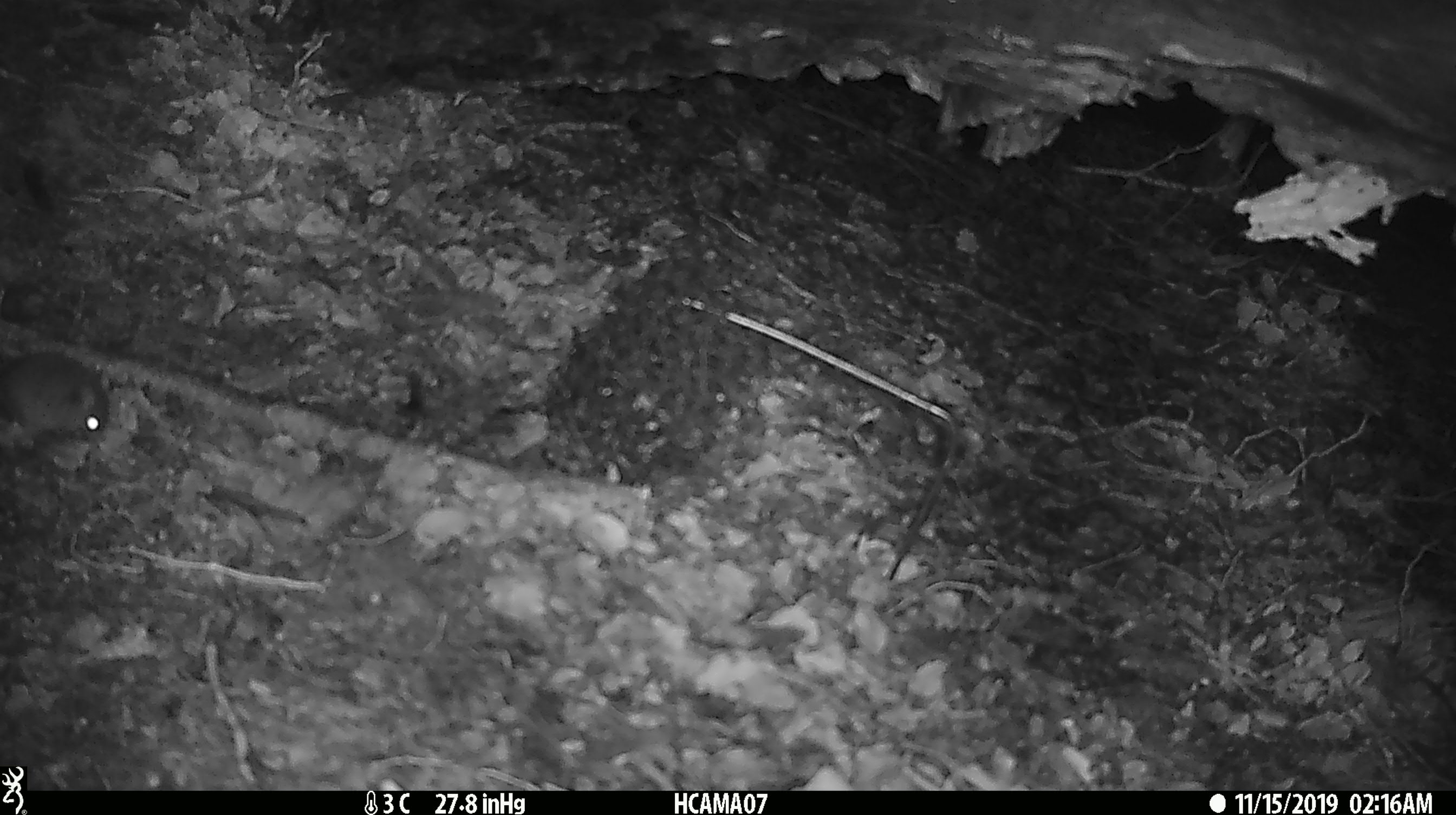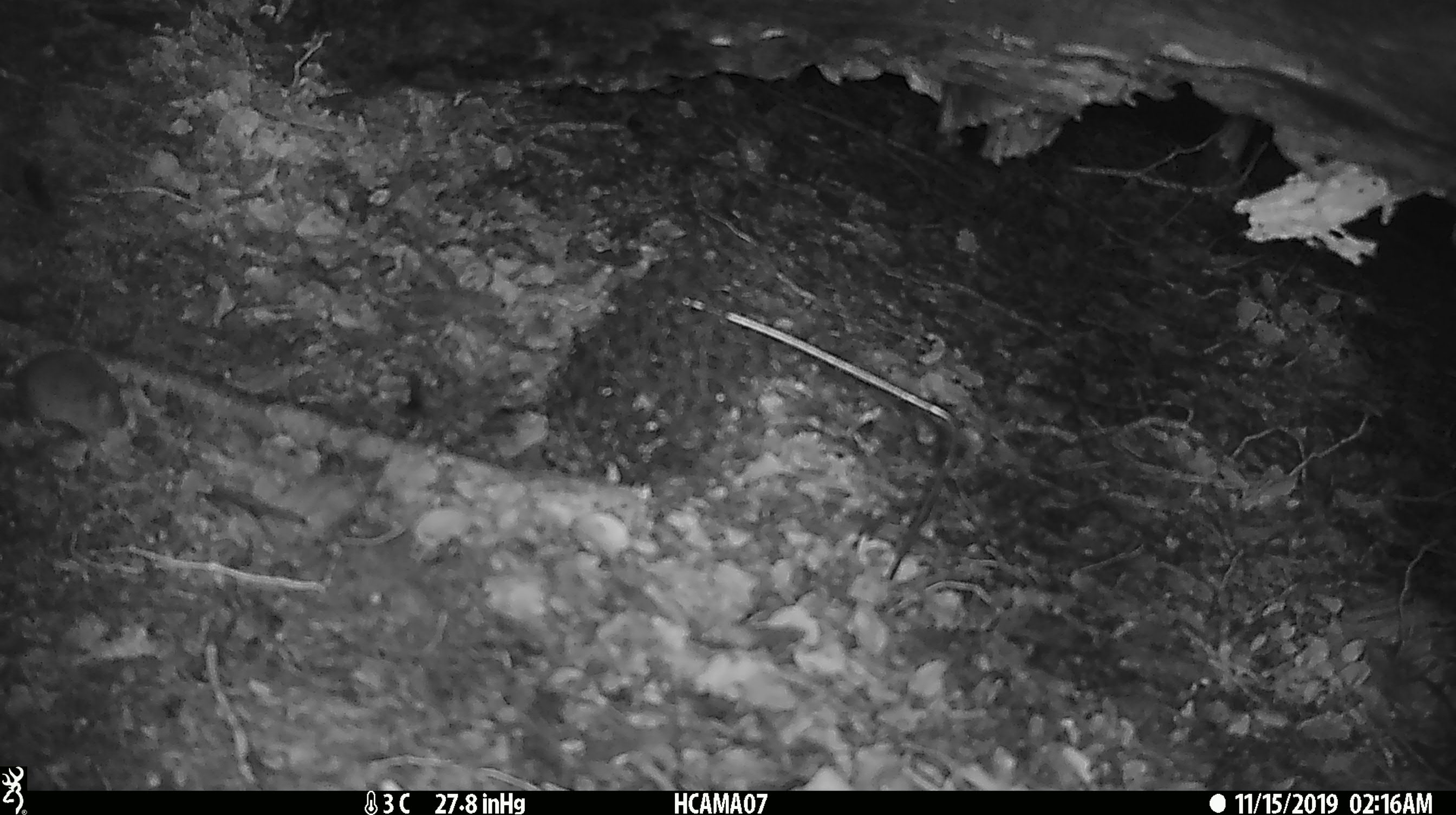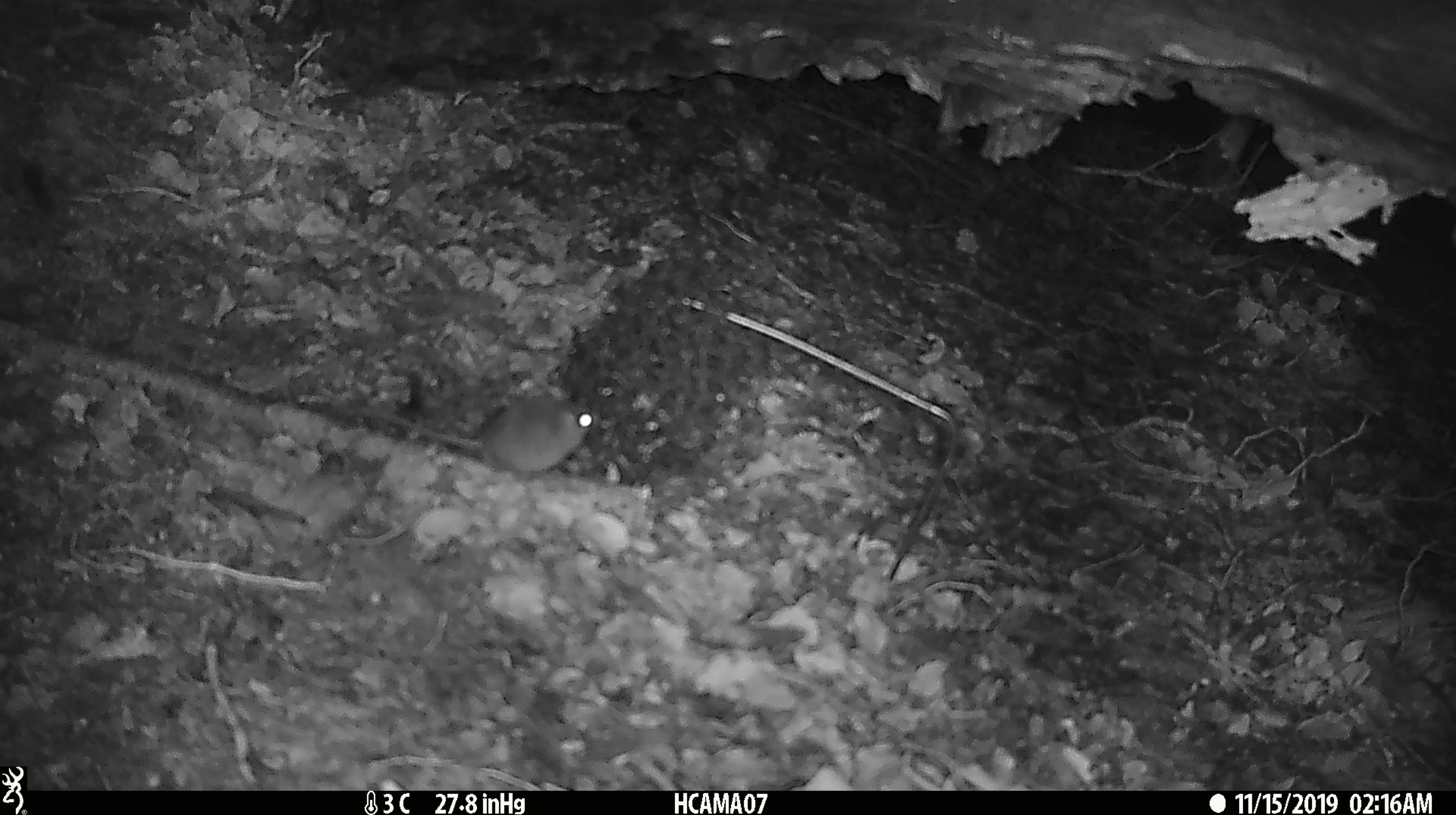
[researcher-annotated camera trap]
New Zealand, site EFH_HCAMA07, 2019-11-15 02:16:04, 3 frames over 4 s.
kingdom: Animalia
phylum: Chordata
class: Mammalia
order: Rodentia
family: Muridae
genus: Mus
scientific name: Mus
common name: mouse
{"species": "mouse (Mus)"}